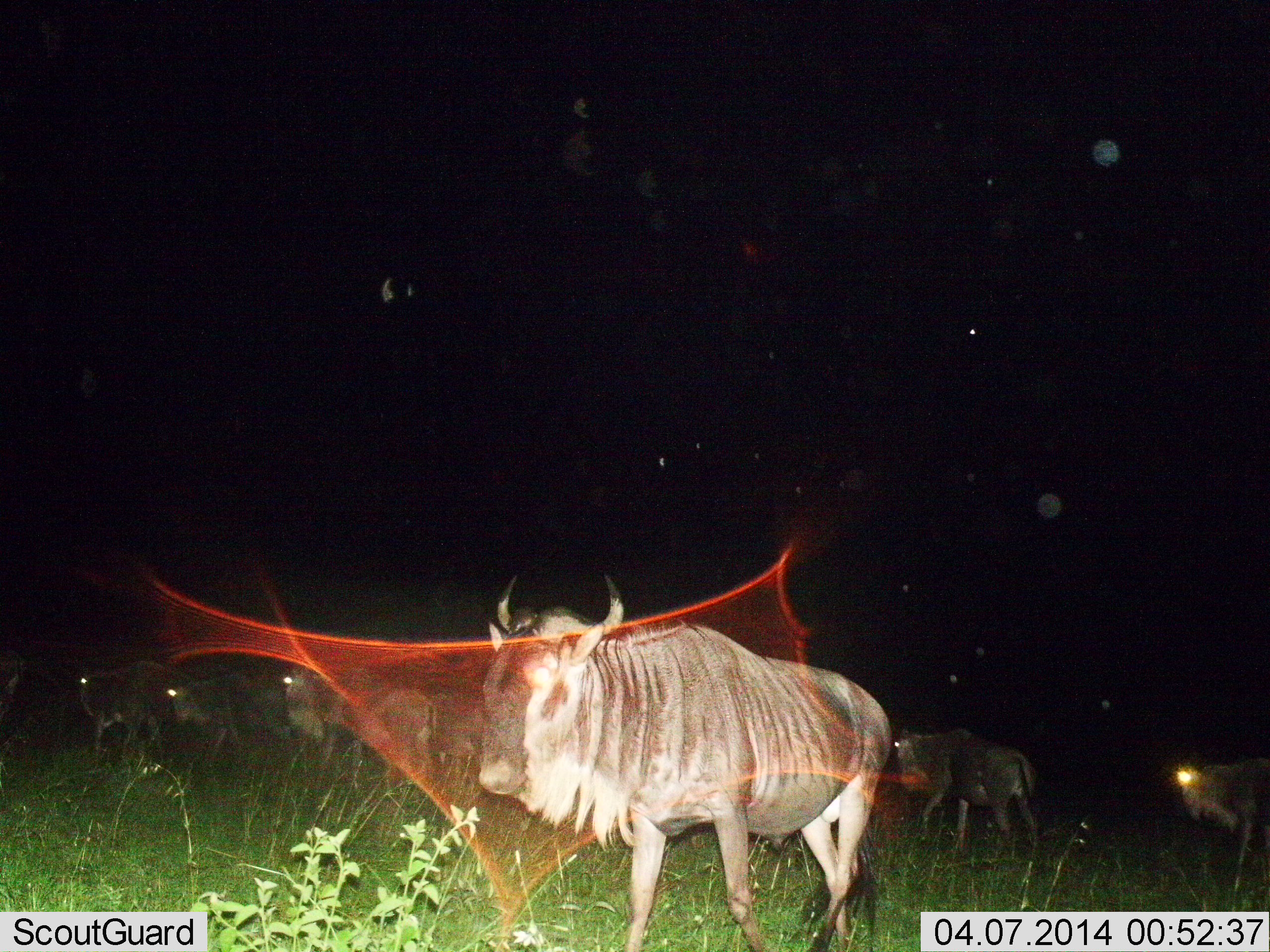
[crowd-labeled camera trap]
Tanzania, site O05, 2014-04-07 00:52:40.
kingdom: Animalia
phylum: Chordata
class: Mammalia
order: Artiodactyla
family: Bovidae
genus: Connochaetes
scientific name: Connochaetes taurinus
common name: blue wildebeest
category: wildebeest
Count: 6.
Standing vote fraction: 40%.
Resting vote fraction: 10%.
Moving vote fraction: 50%.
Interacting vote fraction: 0%.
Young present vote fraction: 0%.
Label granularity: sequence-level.